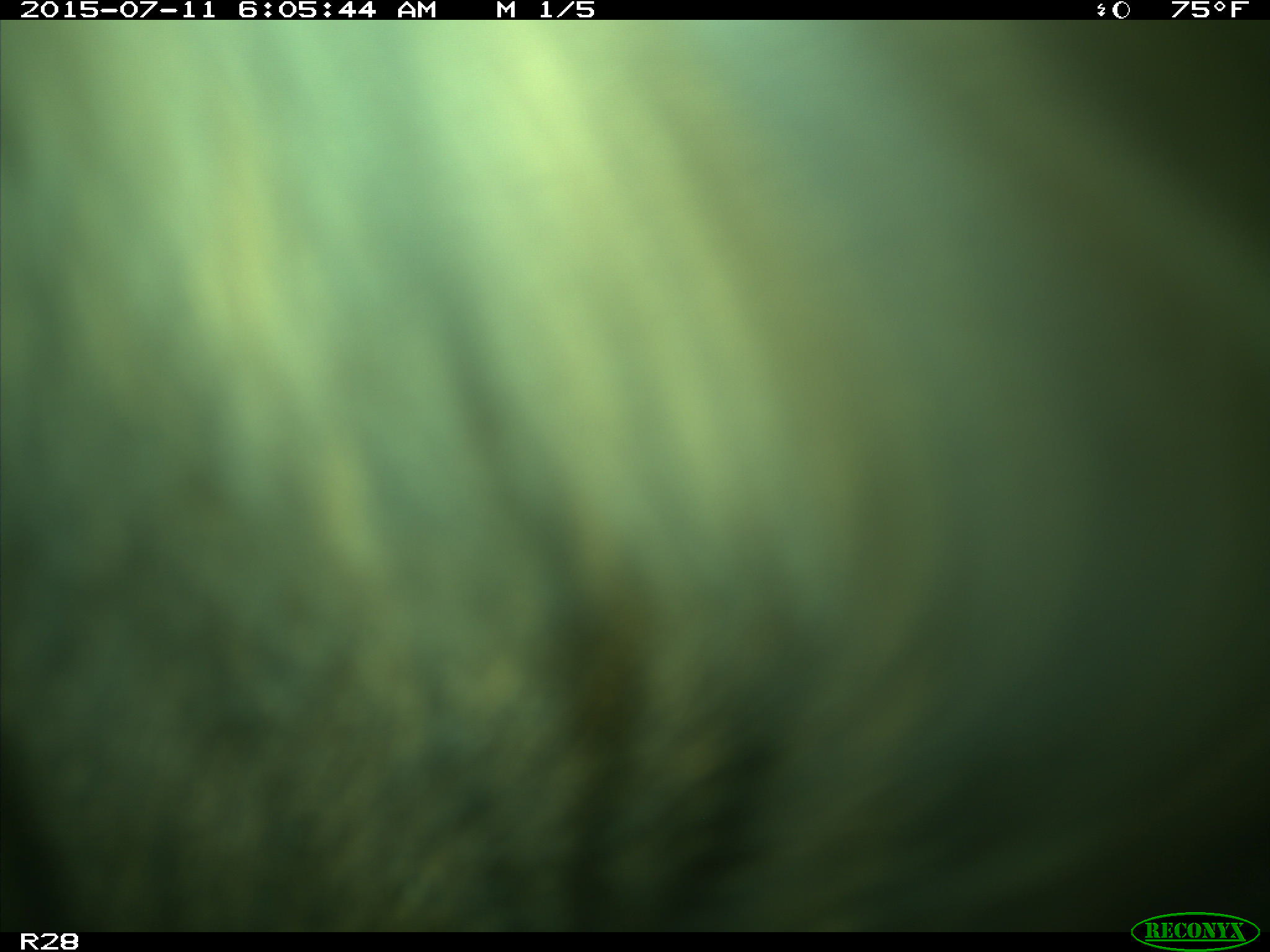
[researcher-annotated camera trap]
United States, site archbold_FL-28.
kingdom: Animalia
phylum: Chordata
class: Mammalia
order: Artiodactyla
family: Bovidae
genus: Bos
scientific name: Bos taurus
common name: domestic cow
Bos taurus (domestic cow).